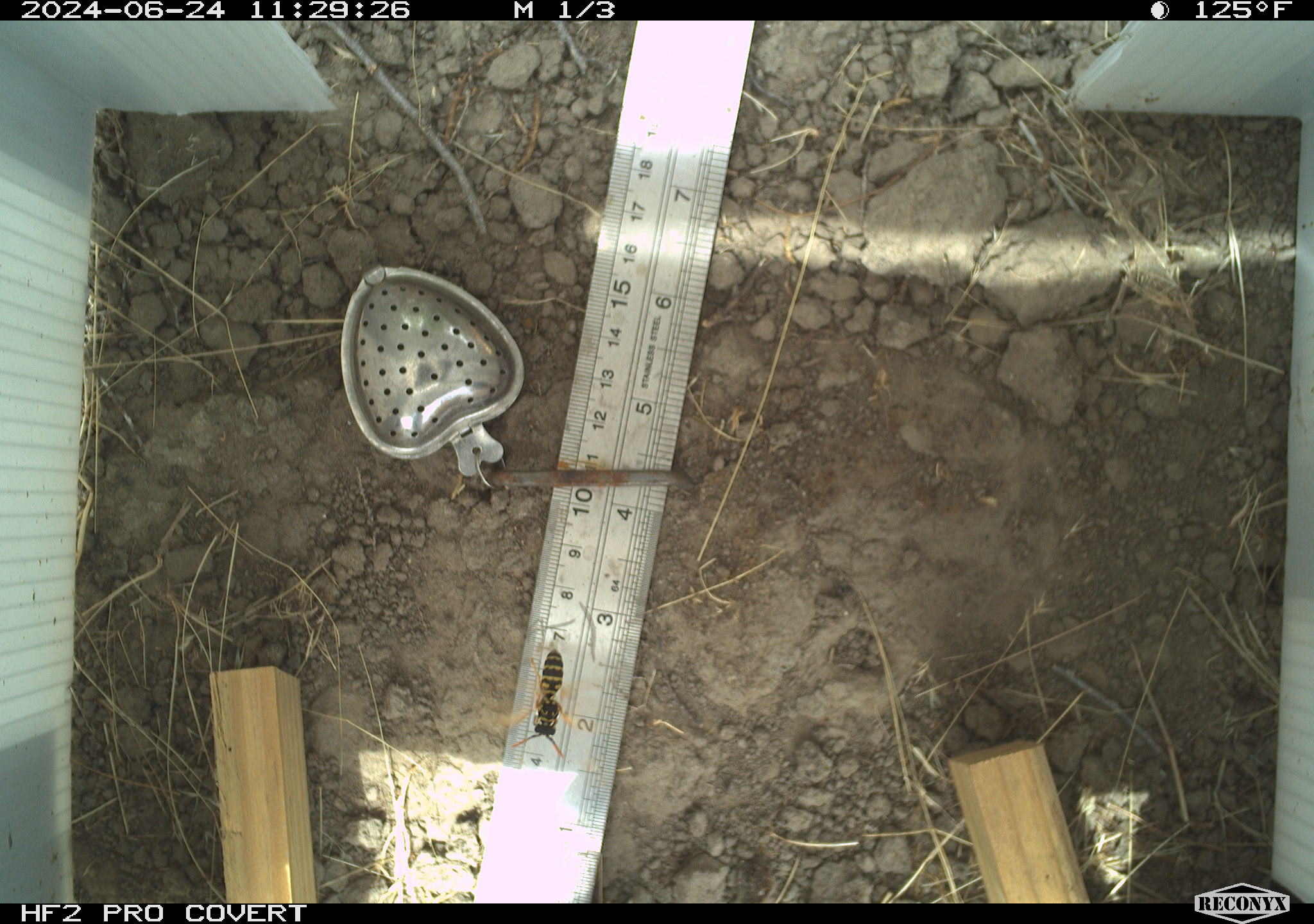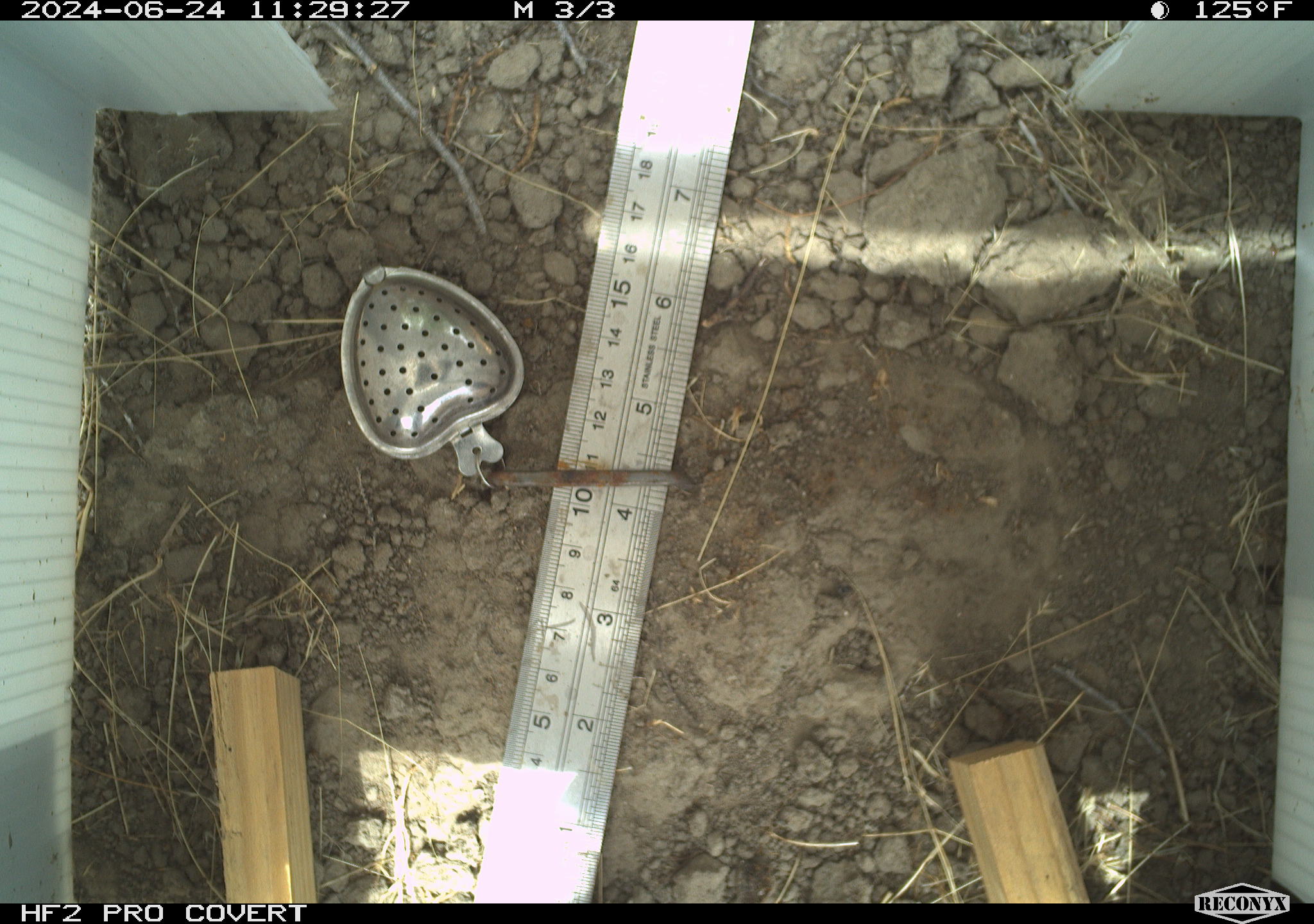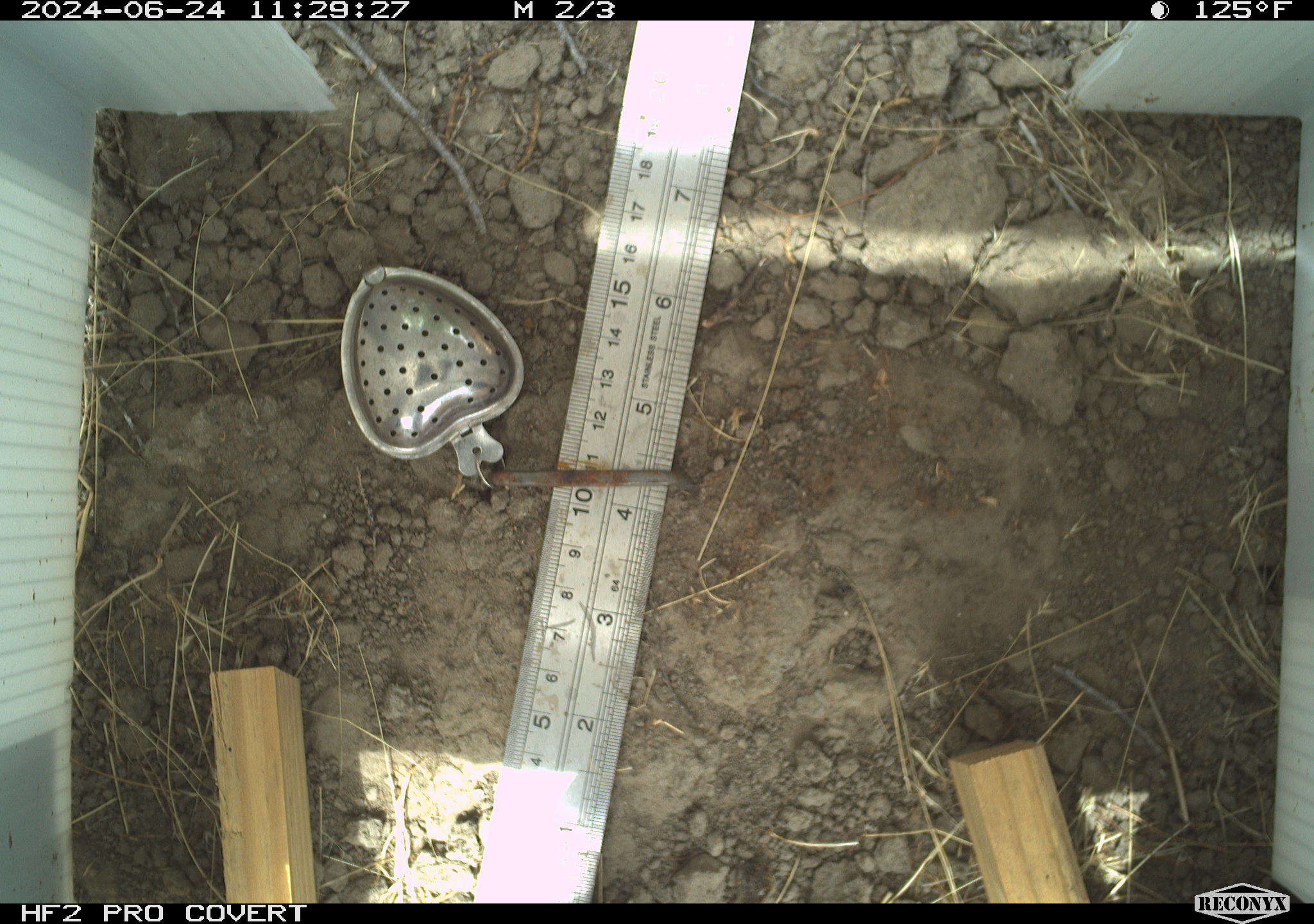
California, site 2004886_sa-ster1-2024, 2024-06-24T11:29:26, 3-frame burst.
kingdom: Animalia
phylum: Arthropoda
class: Insecta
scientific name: Insecta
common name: insect